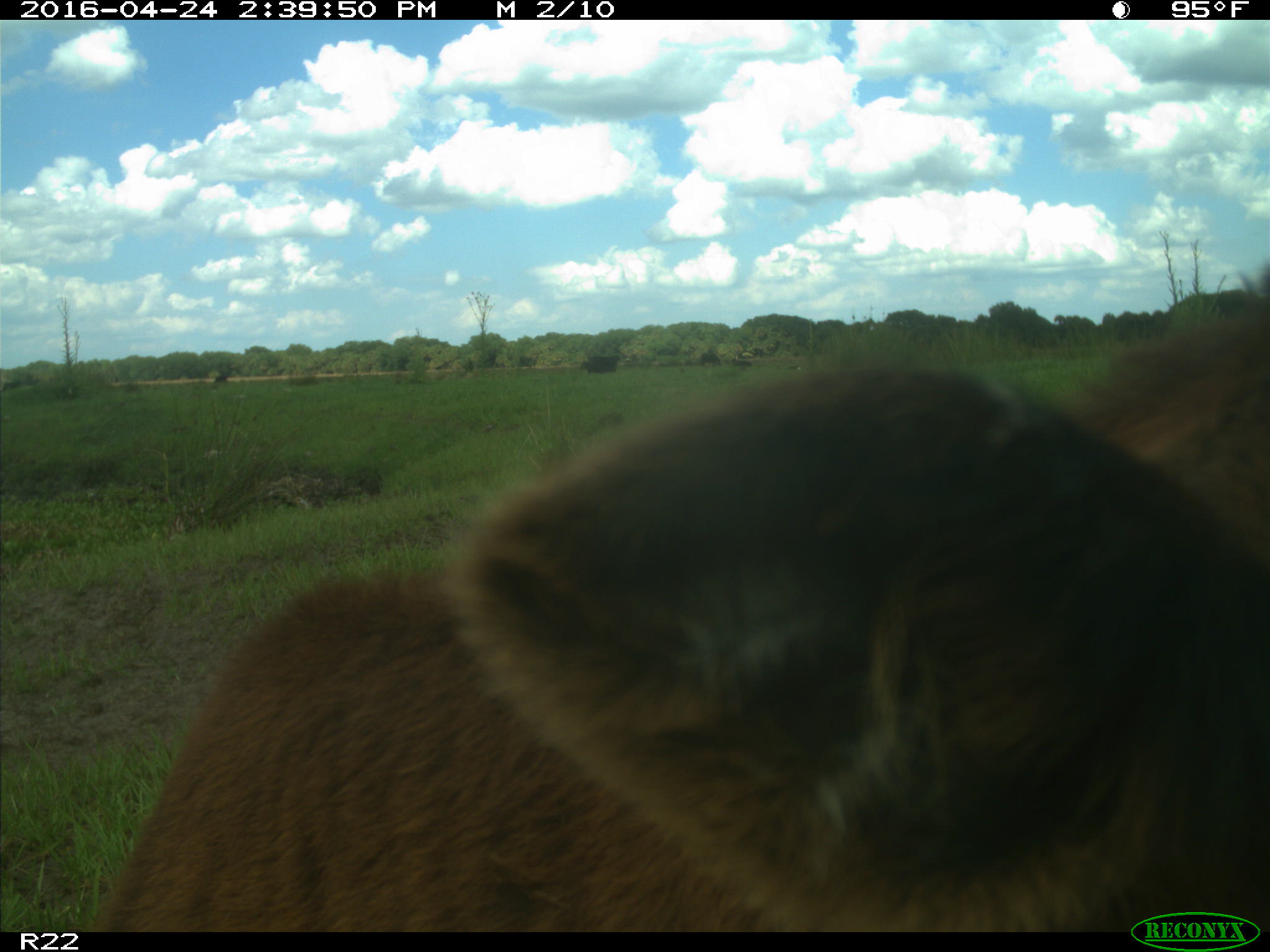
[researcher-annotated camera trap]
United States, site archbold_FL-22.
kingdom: Animalia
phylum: Chordata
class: Mammalia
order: Artiodactyla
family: Bovidae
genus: Bos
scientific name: Bos taurus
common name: domestic cow